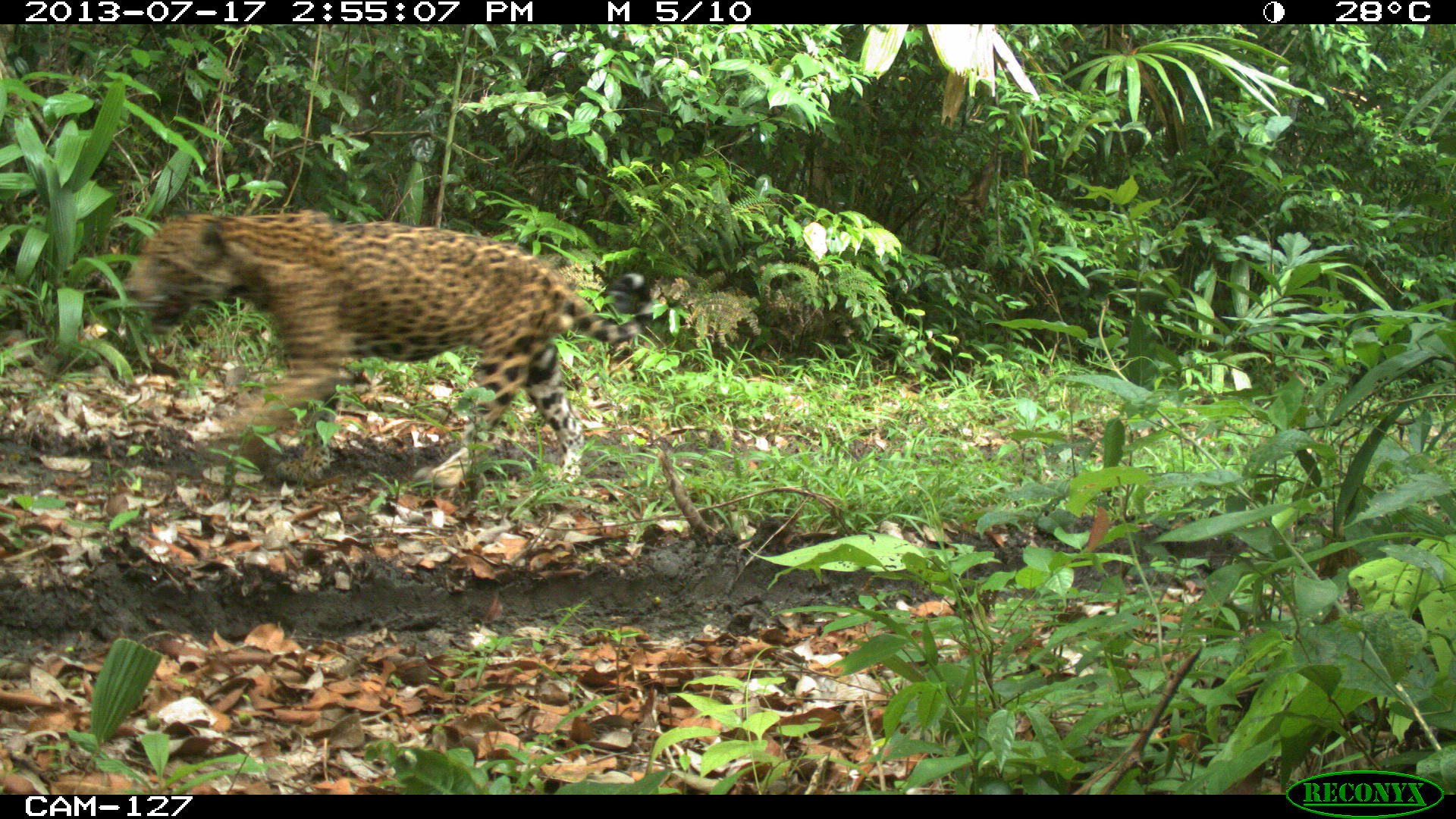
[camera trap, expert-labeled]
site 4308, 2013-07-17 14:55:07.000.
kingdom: Animalia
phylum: Chordata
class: Mammalia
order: Carnivora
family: Felidae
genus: Panthera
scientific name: Panthera onca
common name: jaguar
Panthera onca (jaguar), count 1, sex male.